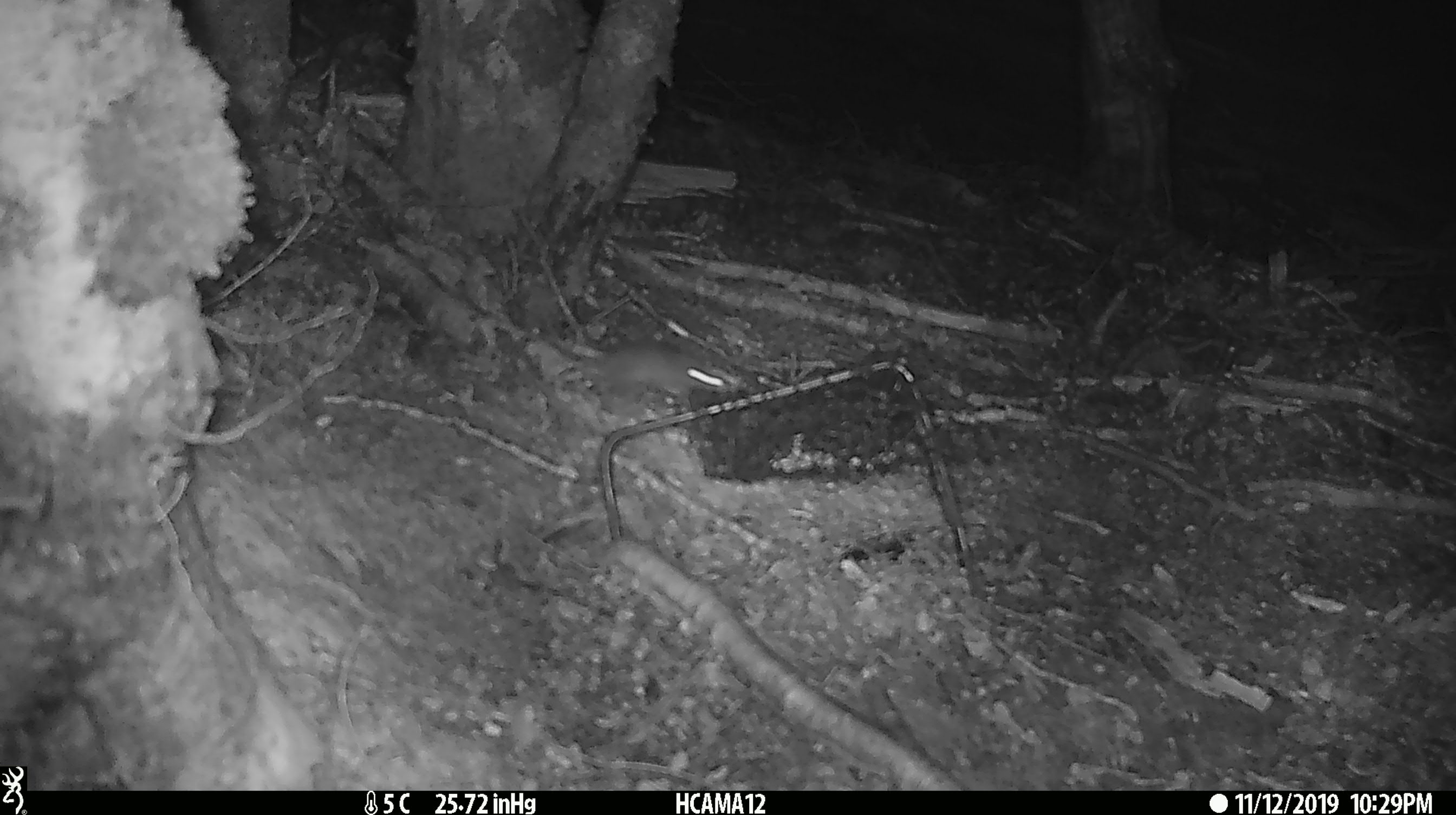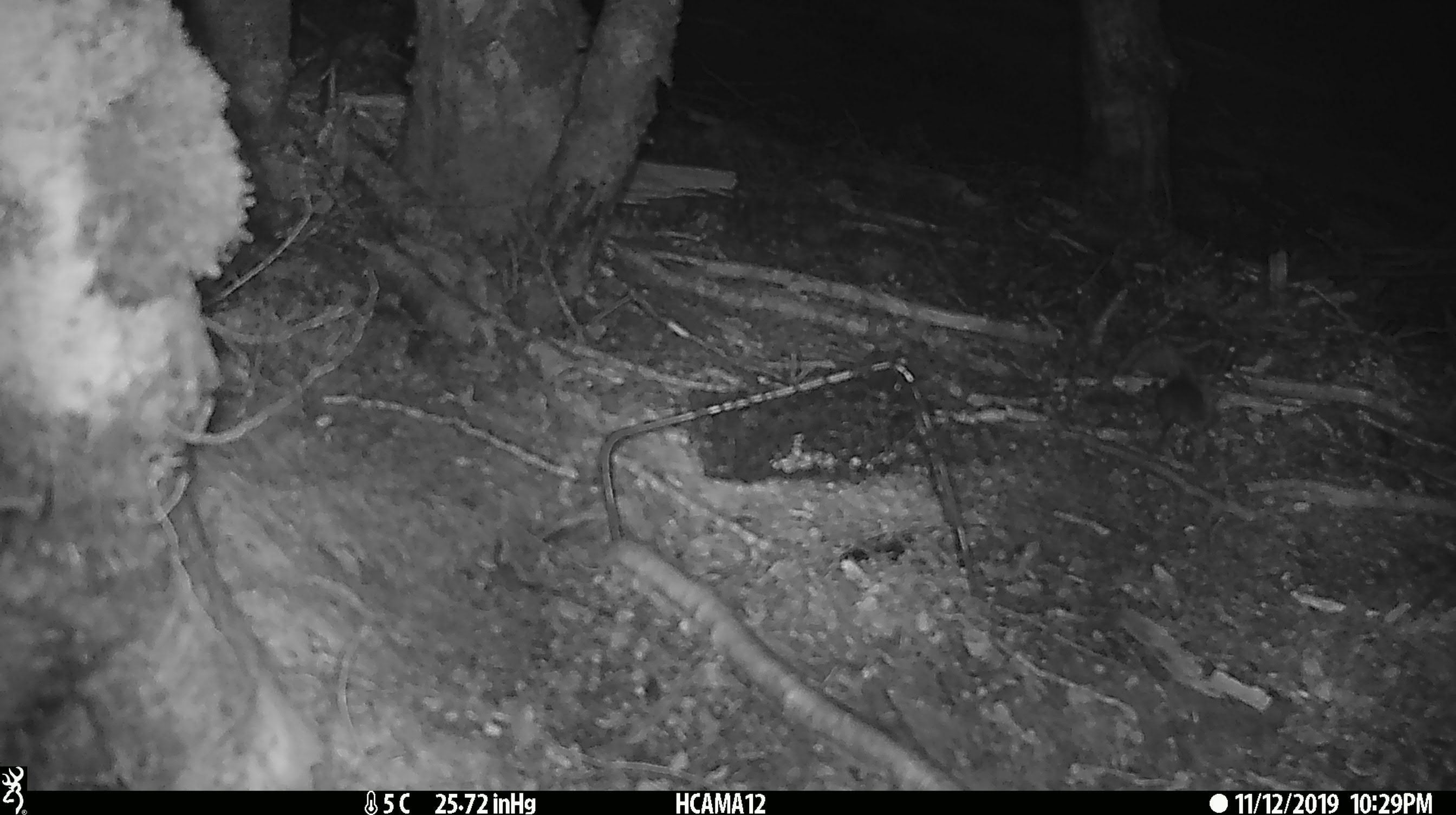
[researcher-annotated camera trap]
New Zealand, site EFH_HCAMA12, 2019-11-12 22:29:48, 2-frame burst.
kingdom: Animalia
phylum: Chordata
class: Mammalia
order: Rodentia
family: Muridae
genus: Mus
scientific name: Mus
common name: mouse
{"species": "mouse (Mus)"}